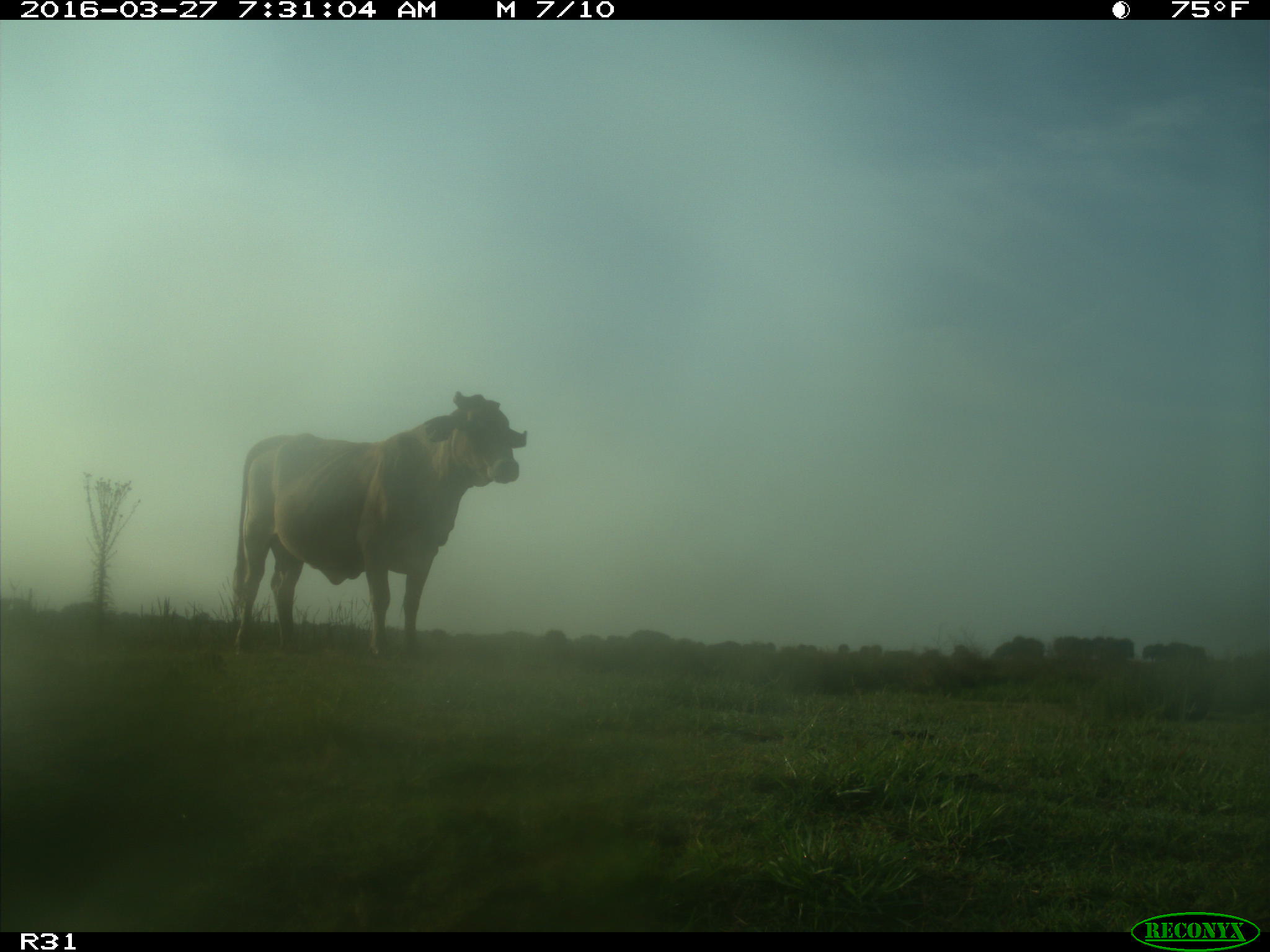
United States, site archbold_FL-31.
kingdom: Animalia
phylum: Chordata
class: Mammalia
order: Artiodactyla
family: Bovidae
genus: Bos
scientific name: Bos taurus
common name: domestic cow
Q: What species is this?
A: Bos taurus (domestic cow).